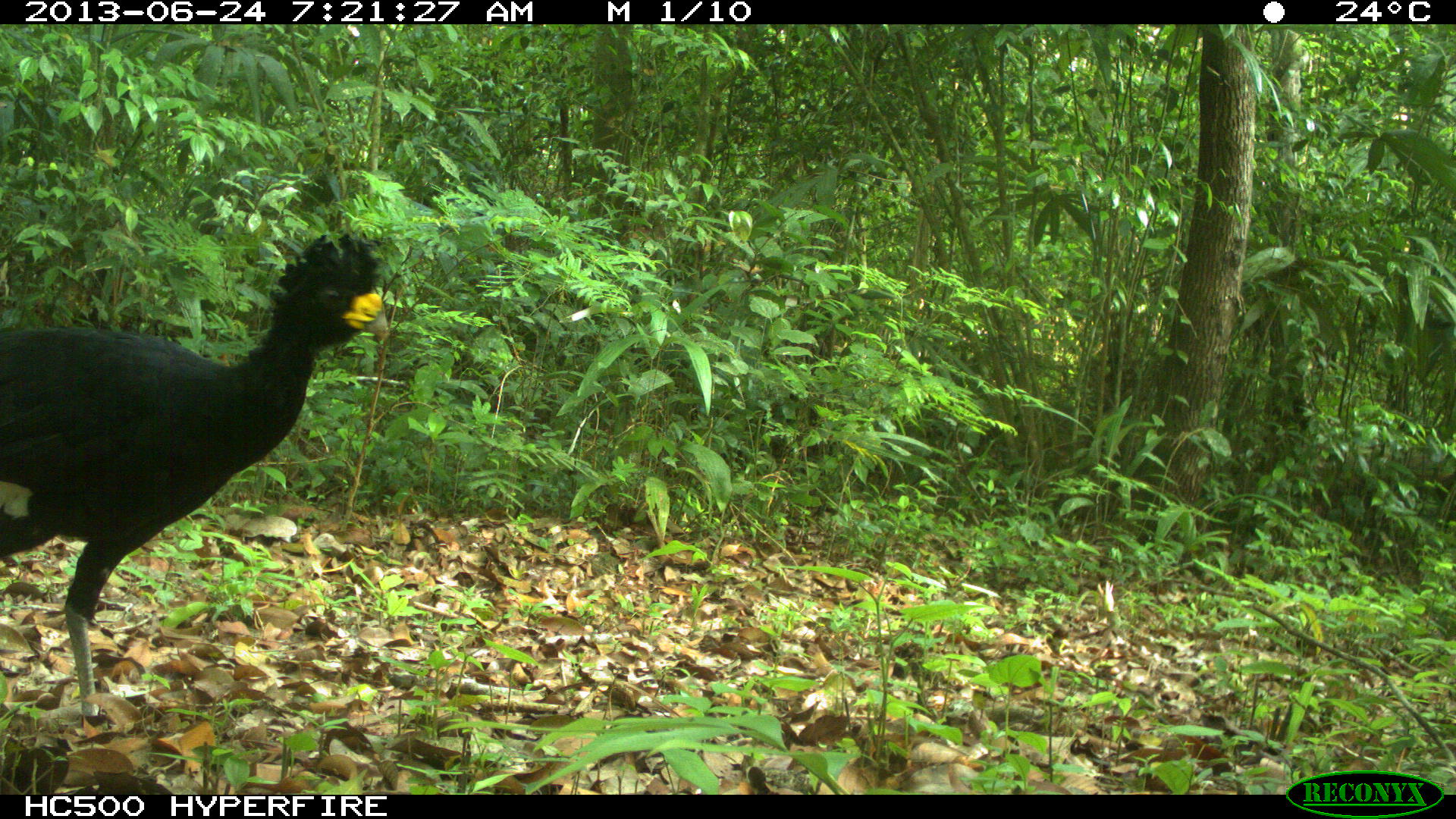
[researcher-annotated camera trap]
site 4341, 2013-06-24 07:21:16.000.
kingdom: Animalia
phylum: Chordata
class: Aves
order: Galliformes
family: Cracidae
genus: Crax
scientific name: Crax rubra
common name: great curassow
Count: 1.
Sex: male.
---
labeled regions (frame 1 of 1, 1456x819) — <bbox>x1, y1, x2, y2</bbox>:
crax rubra: <bbox>0, 229, 391, 725</bbox>